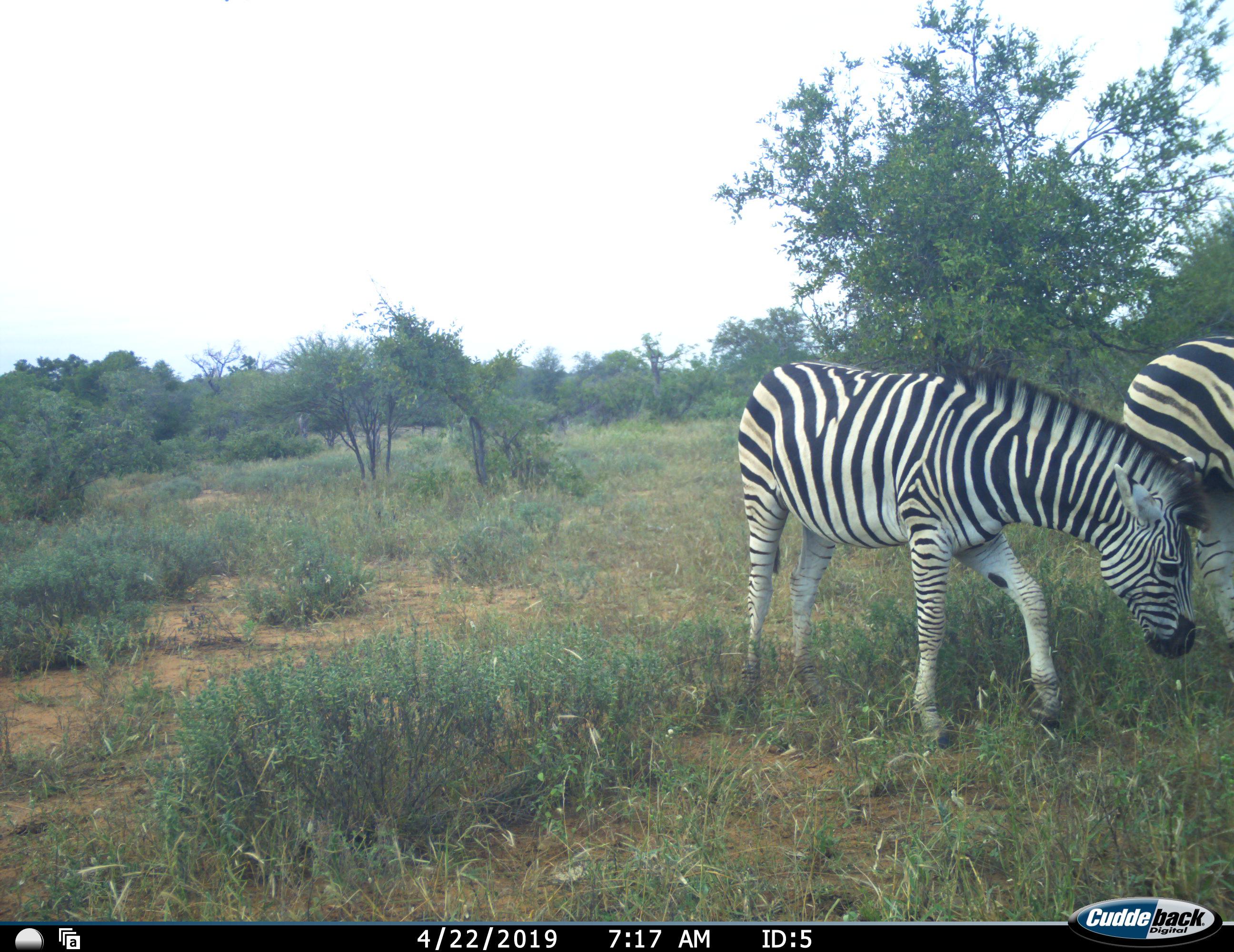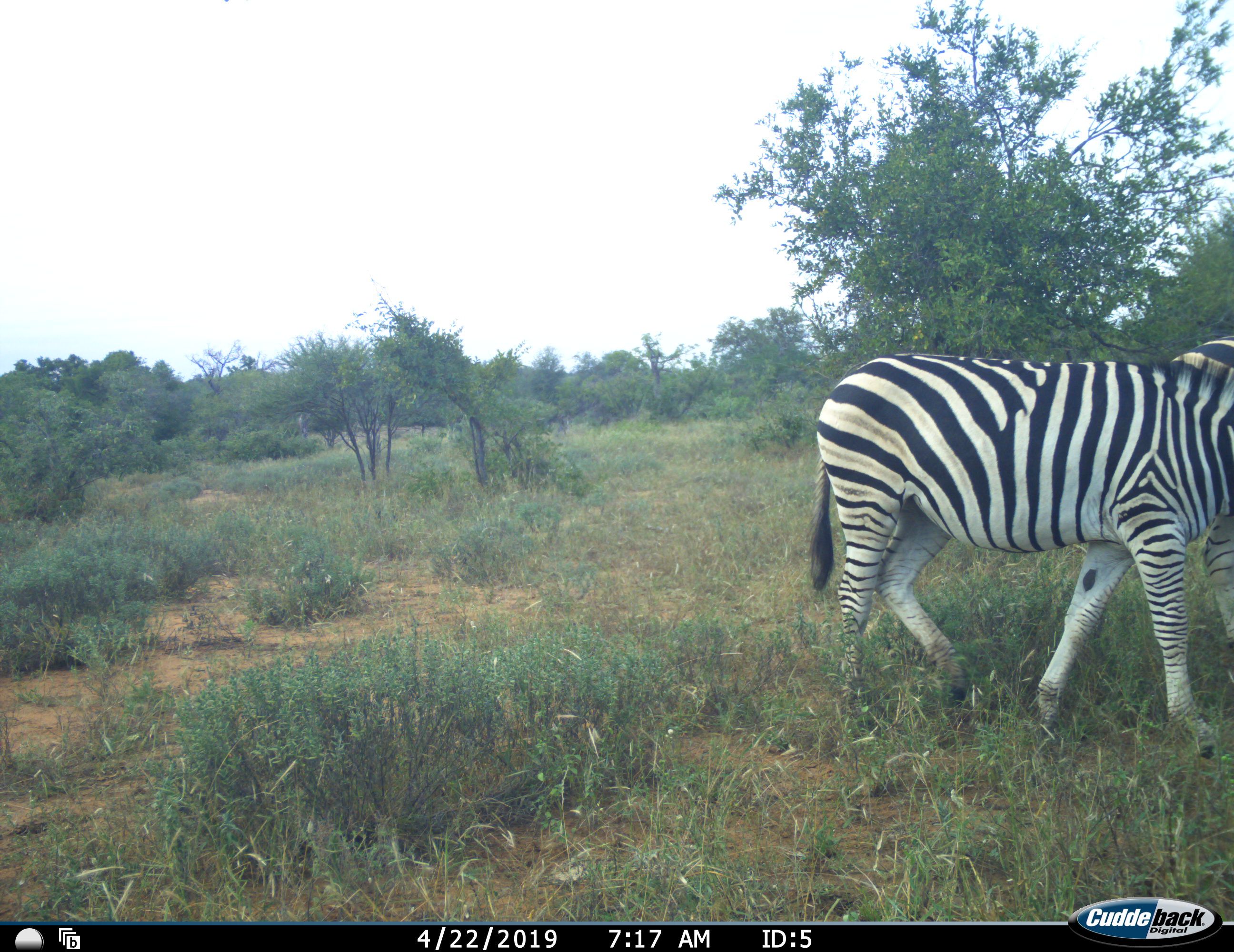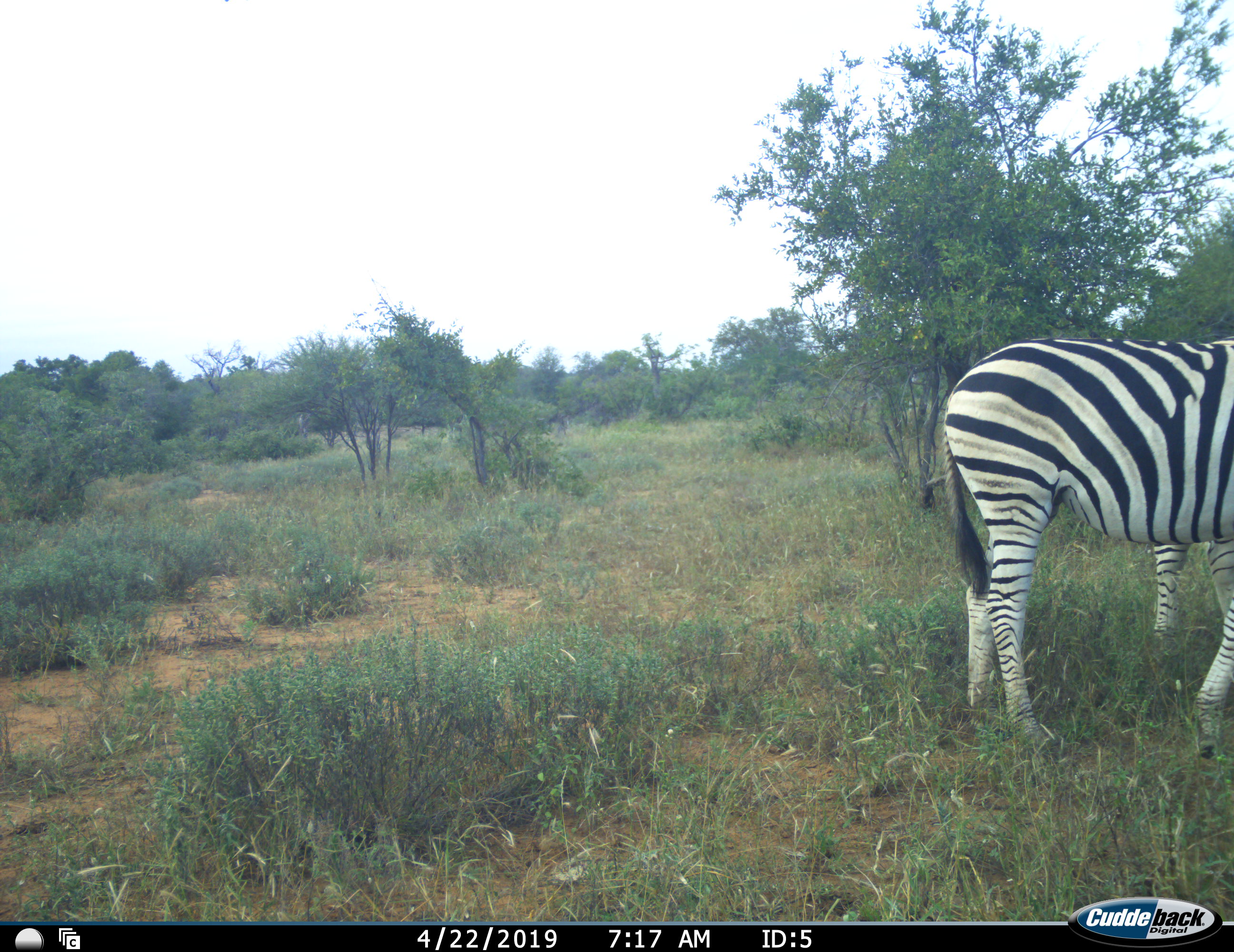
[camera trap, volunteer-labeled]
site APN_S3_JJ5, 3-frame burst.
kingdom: Animalia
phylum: Chordata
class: Mammalia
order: Perissodactyla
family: Equidae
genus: Equus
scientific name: Equus quagga burchellii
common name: burchell's zebra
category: zebraburchells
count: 2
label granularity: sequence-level